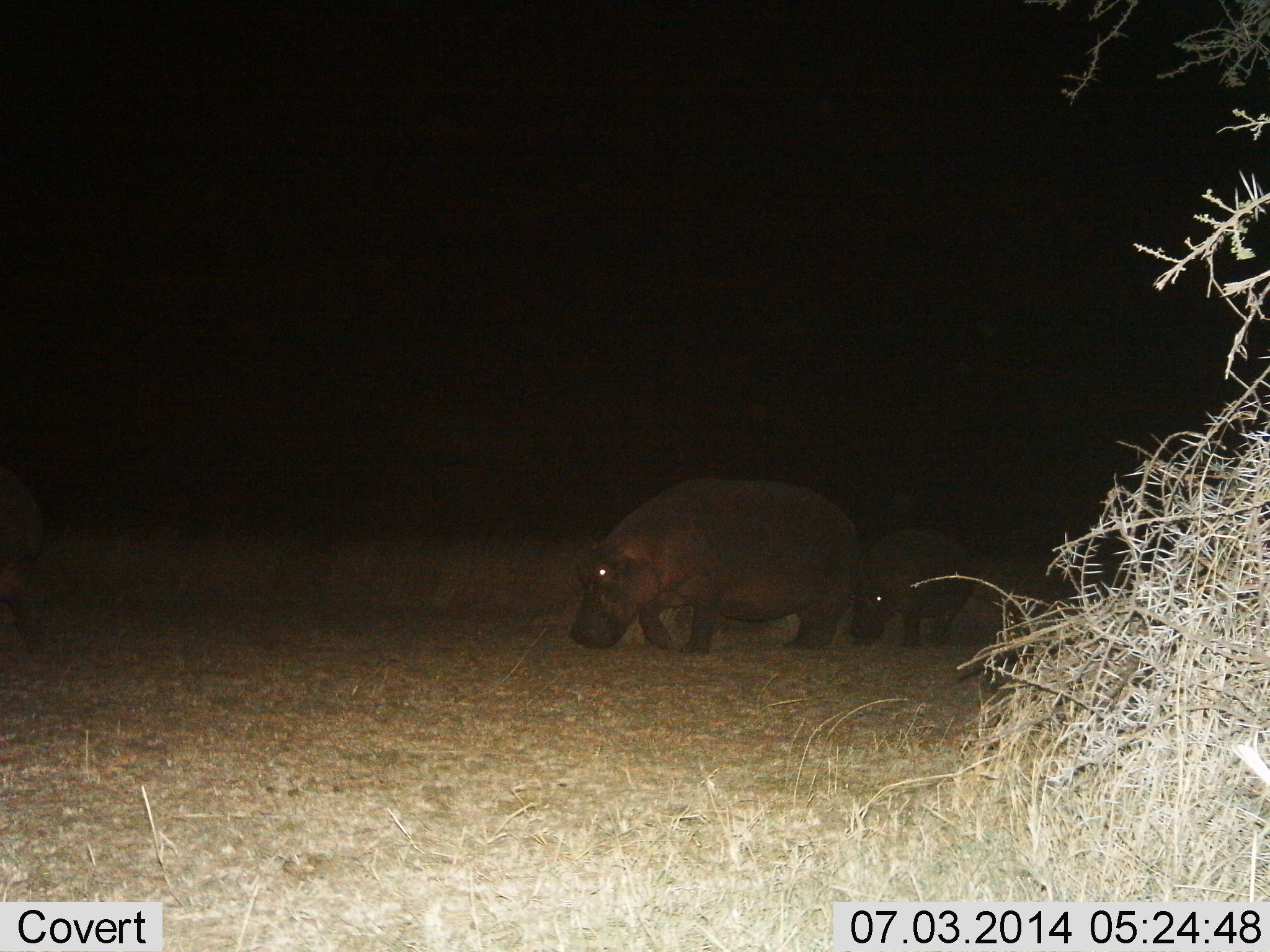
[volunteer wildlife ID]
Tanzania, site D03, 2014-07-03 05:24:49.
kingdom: Animalia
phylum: Chordata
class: Mammalia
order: Artiodactyla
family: Hippopotamidae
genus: Hippopotamus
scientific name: Hippopotamus amphibius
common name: hippopotamus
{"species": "hippopotamus (Hippopotamus amphibius)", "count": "2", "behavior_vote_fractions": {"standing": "20%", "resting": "0%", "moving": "70%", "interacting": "0%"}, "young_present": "100%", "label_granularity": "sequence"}